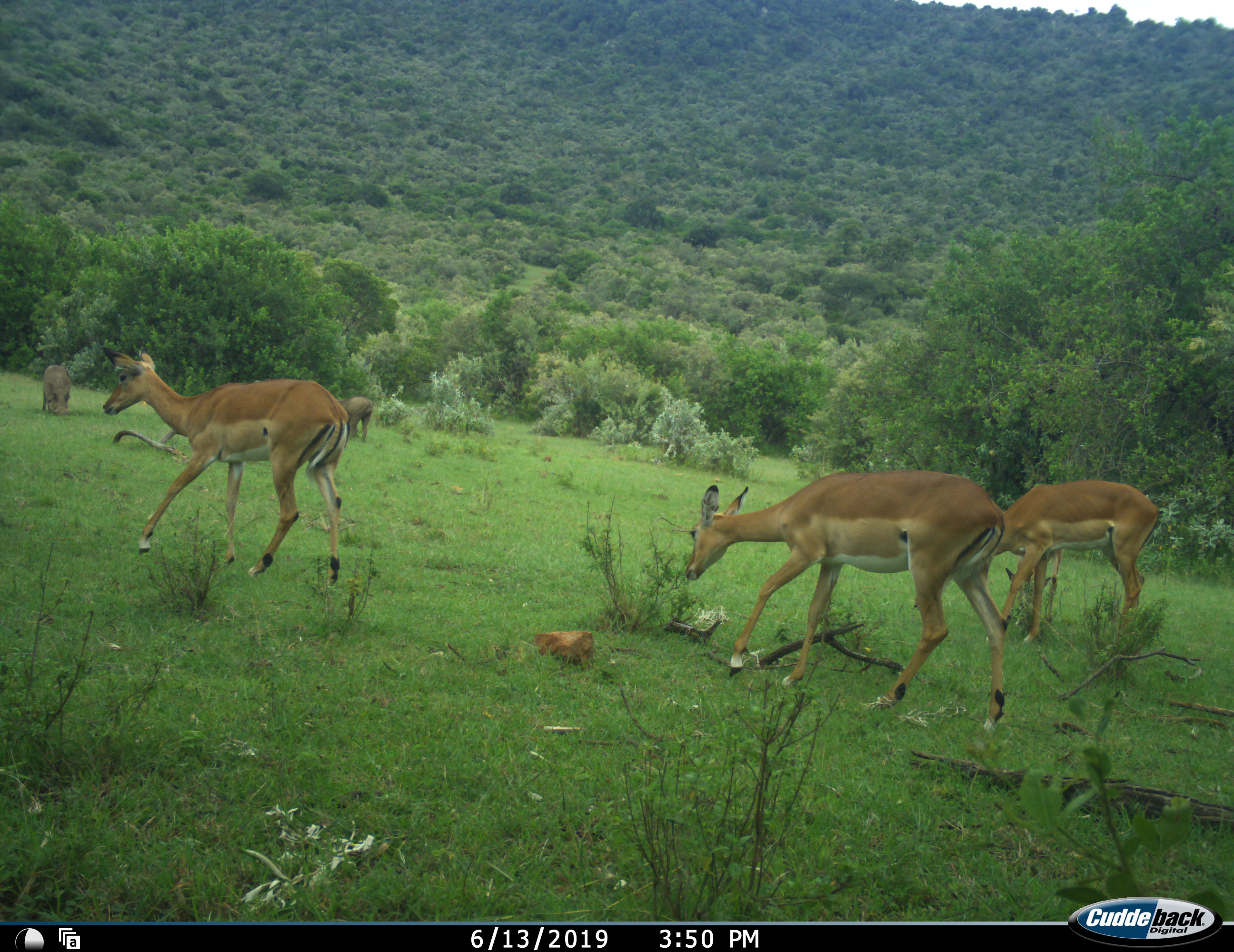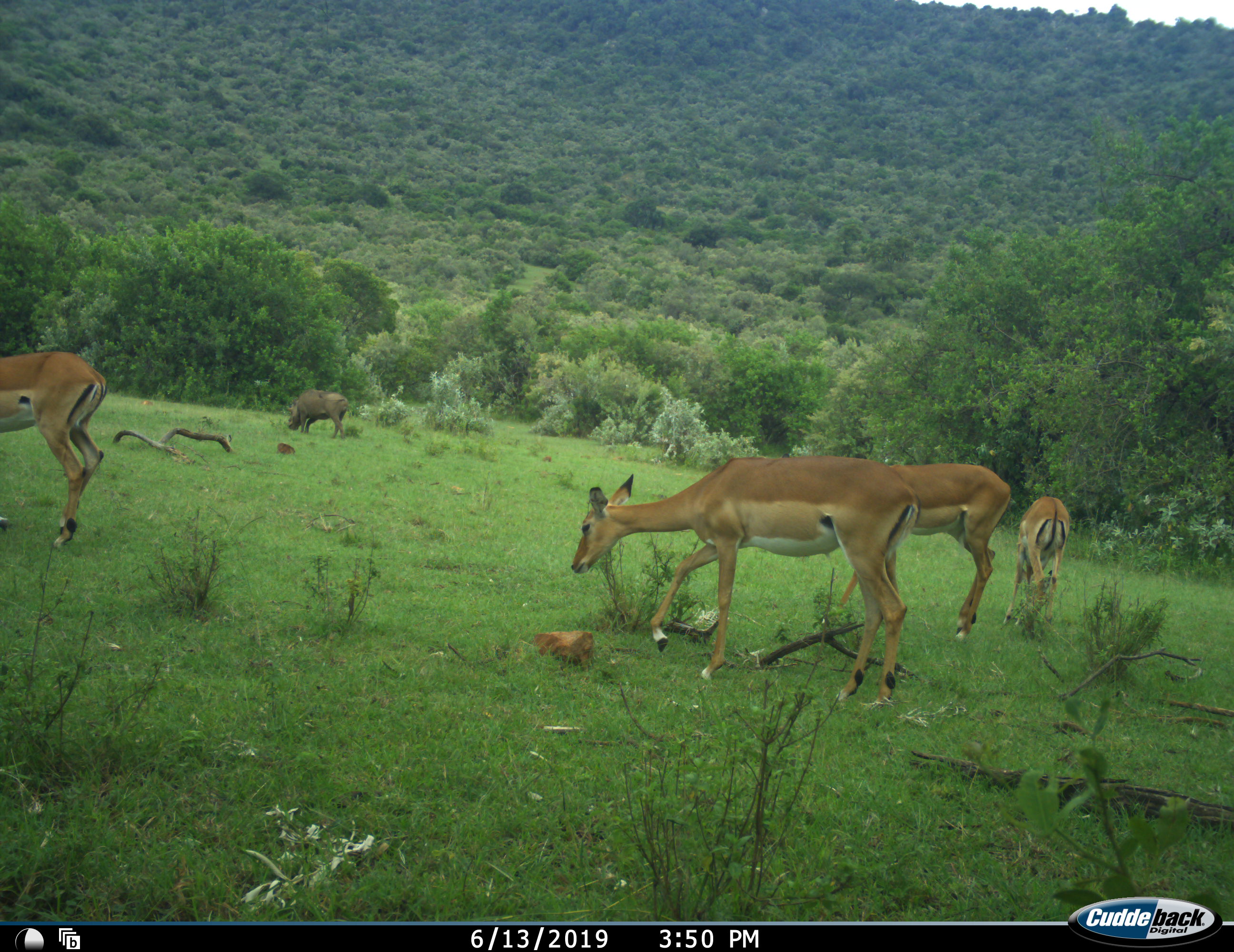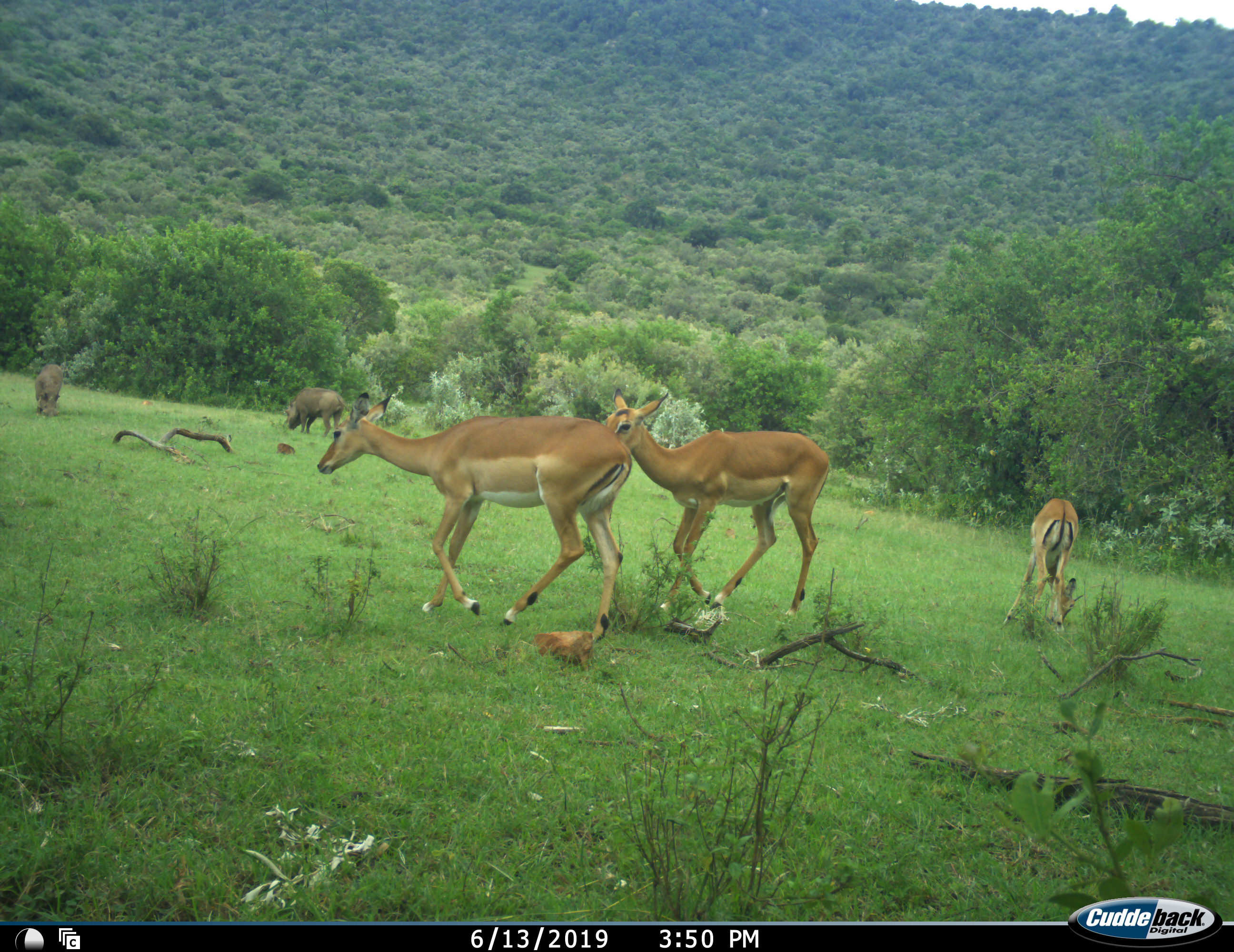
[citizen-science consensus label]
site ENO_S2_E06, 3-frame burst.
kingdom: Animalia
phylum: Chordata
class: Mammalia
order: Artiodactyla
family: Bovidae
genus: Aepyceros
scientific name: Aepyceros melampus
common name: impala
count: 4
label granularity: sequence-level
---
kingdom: Animalia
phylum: Chordata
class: Mammalia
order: Artiodactyla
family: Suidae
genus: Phacochoerus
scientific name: Phacochoerus africanus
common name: warthog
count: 2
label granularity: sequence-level